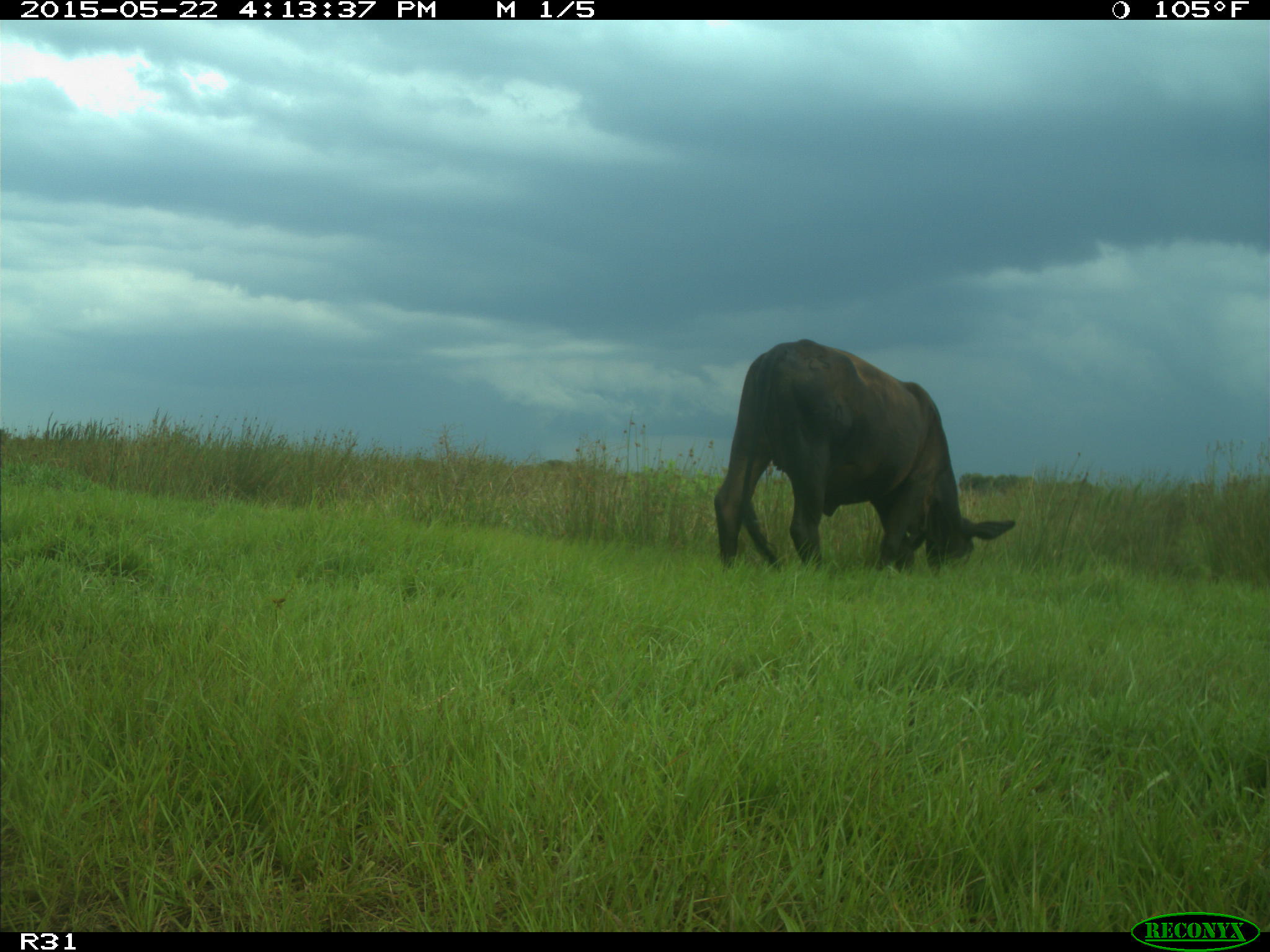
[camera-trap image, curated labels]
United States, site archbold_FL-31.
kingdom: Animalia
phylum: Chordata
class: Mammalia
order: Artiodactyla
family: Bovidae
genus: Bos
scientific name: Bos taurus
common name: domestic cow